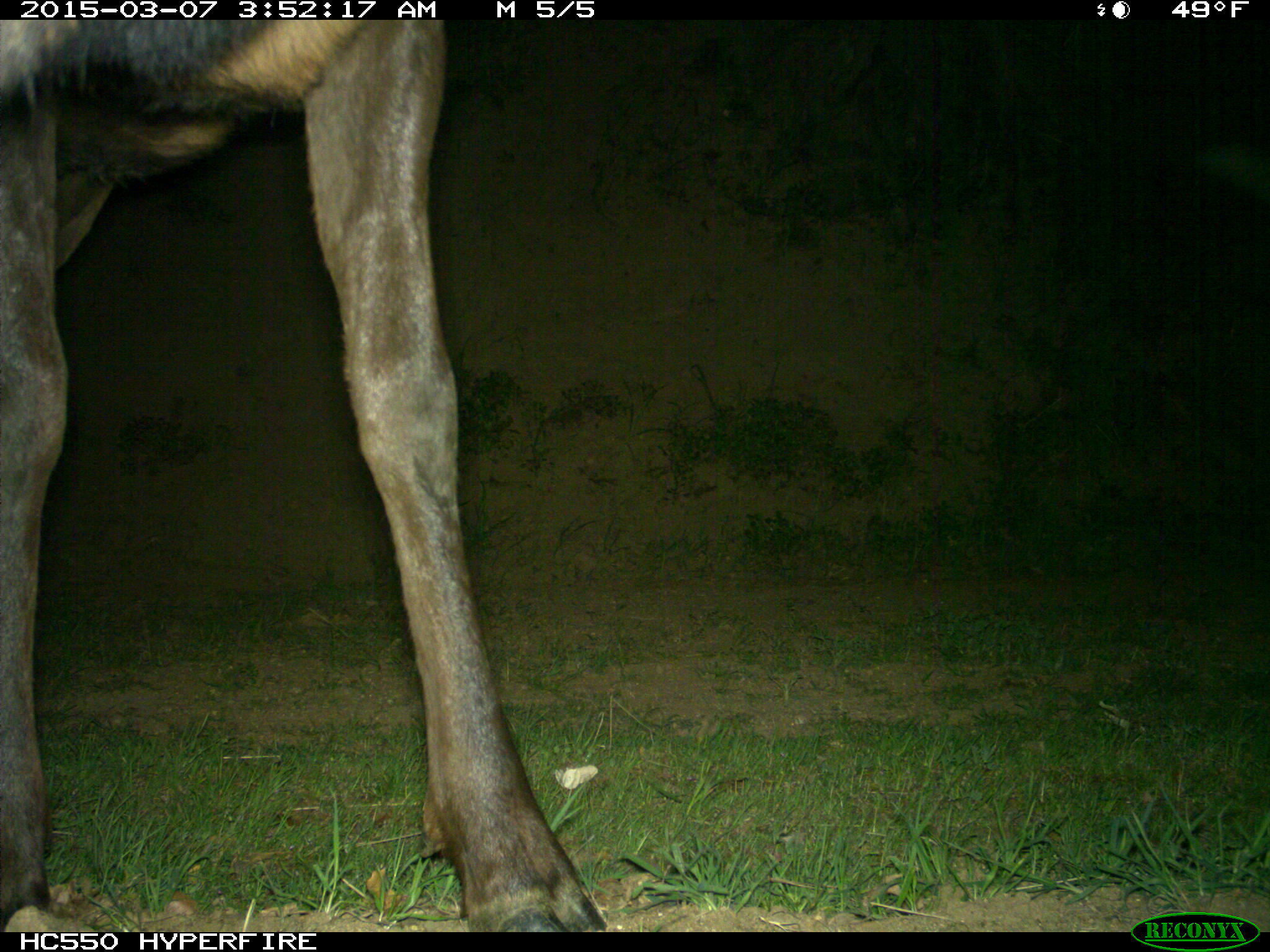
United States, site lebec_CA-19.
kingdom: Animalia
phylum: Chordata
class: Mammalia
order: Artiodactyla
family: Cervidae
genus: Cervus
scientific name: Cervus canadensis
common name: elk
Cervus canadensis (elk).